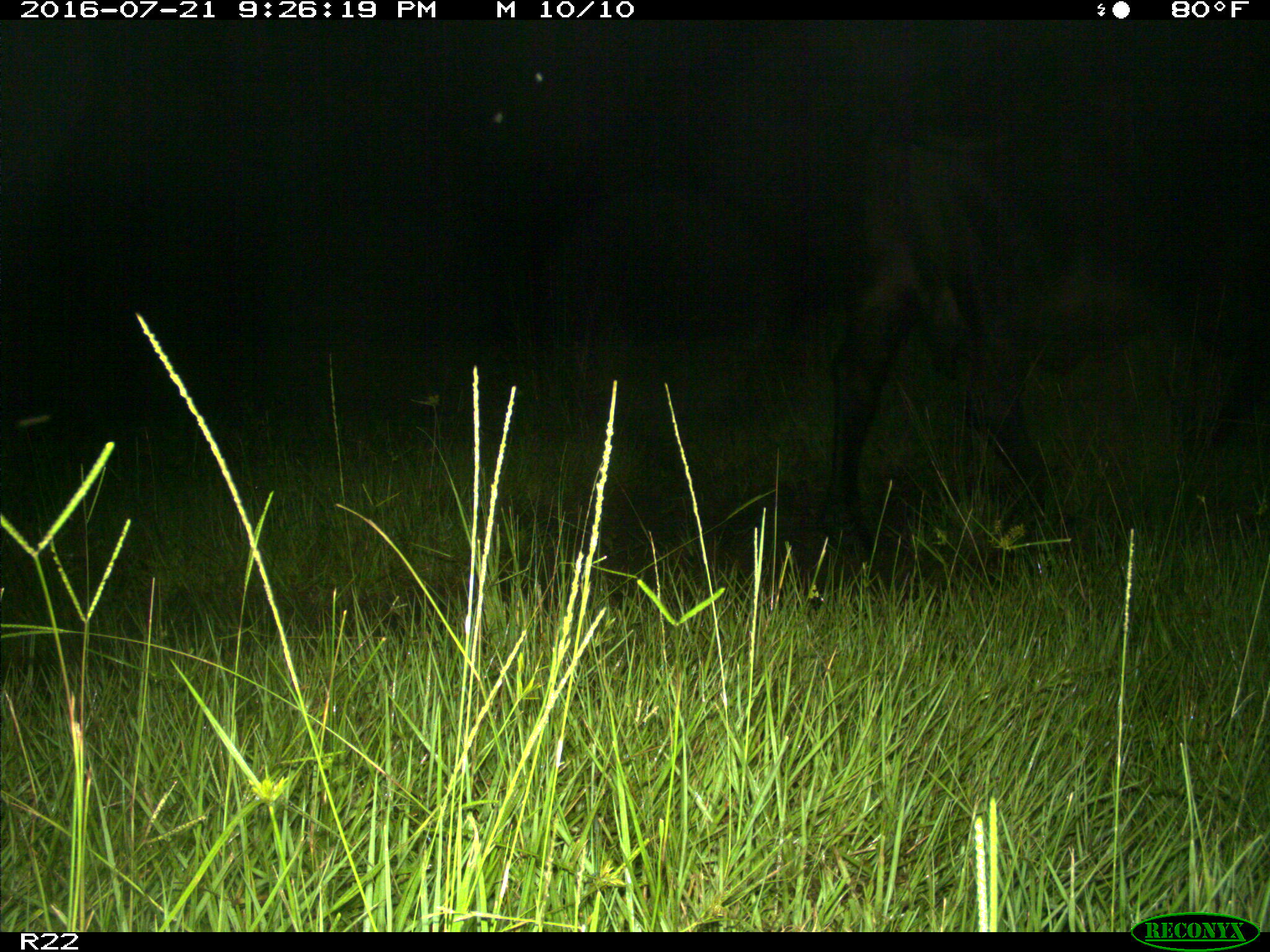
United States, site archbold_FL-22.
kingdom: Animalia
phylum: Chordata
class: Mammalia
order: Artiodactyla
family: Bovidae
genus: Bos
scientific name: Bos taurus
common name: domestic cow